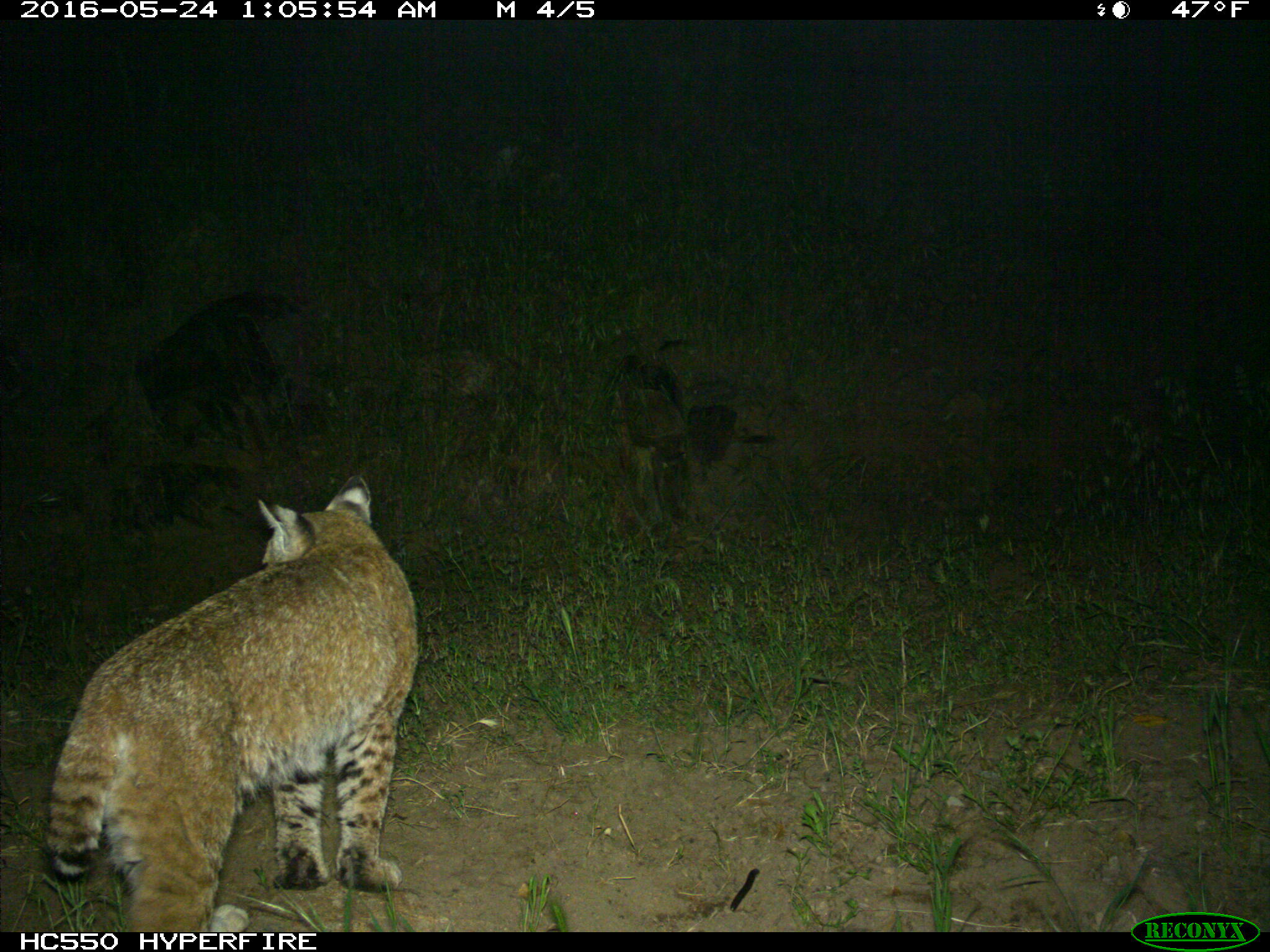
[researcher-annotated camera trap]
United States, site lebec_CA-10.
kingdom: Animalia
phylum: Chordata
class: Mammalia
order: Carnivora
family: Felidae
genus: Lynx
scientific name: Lynx rufus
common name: bobcat